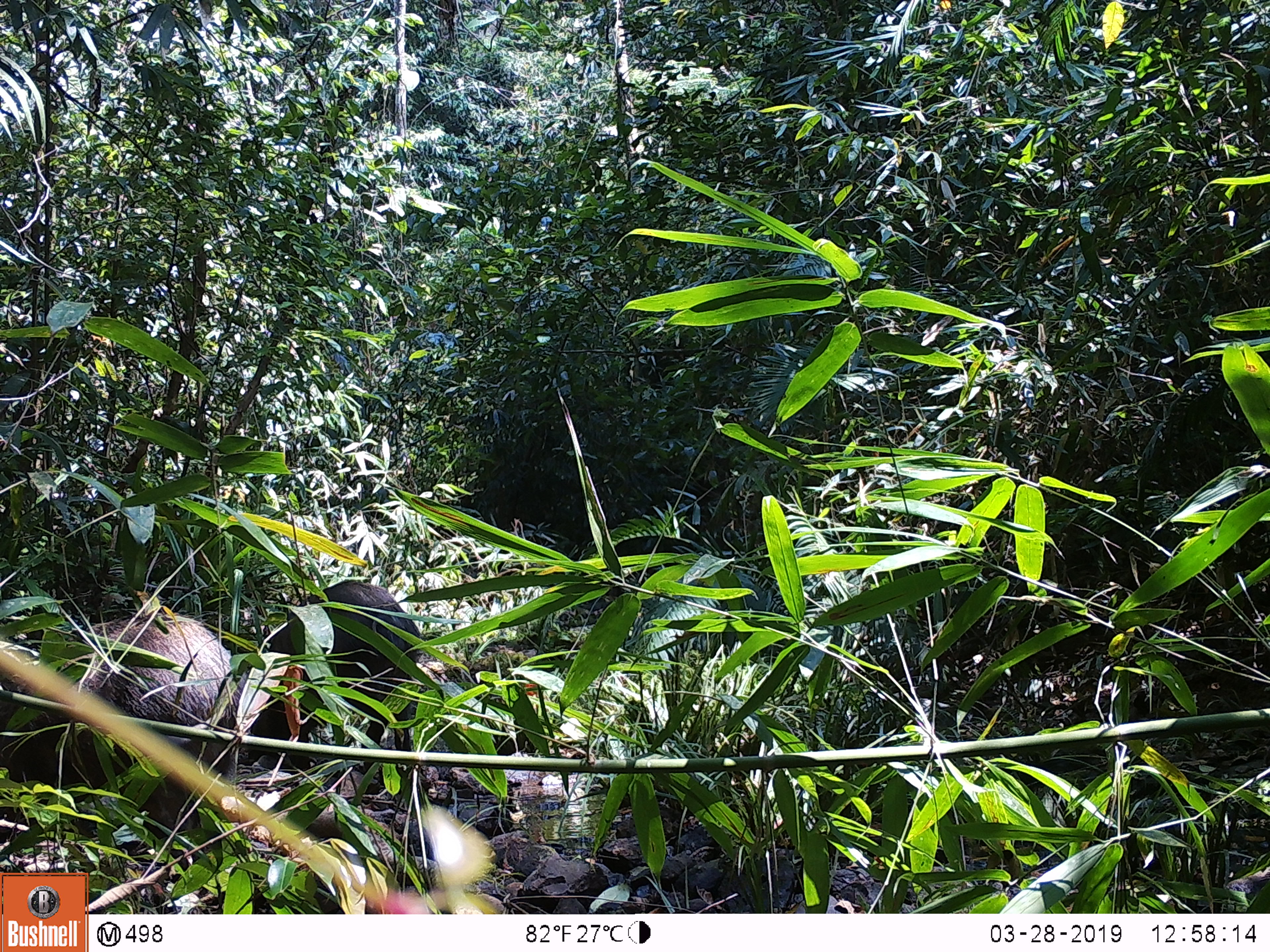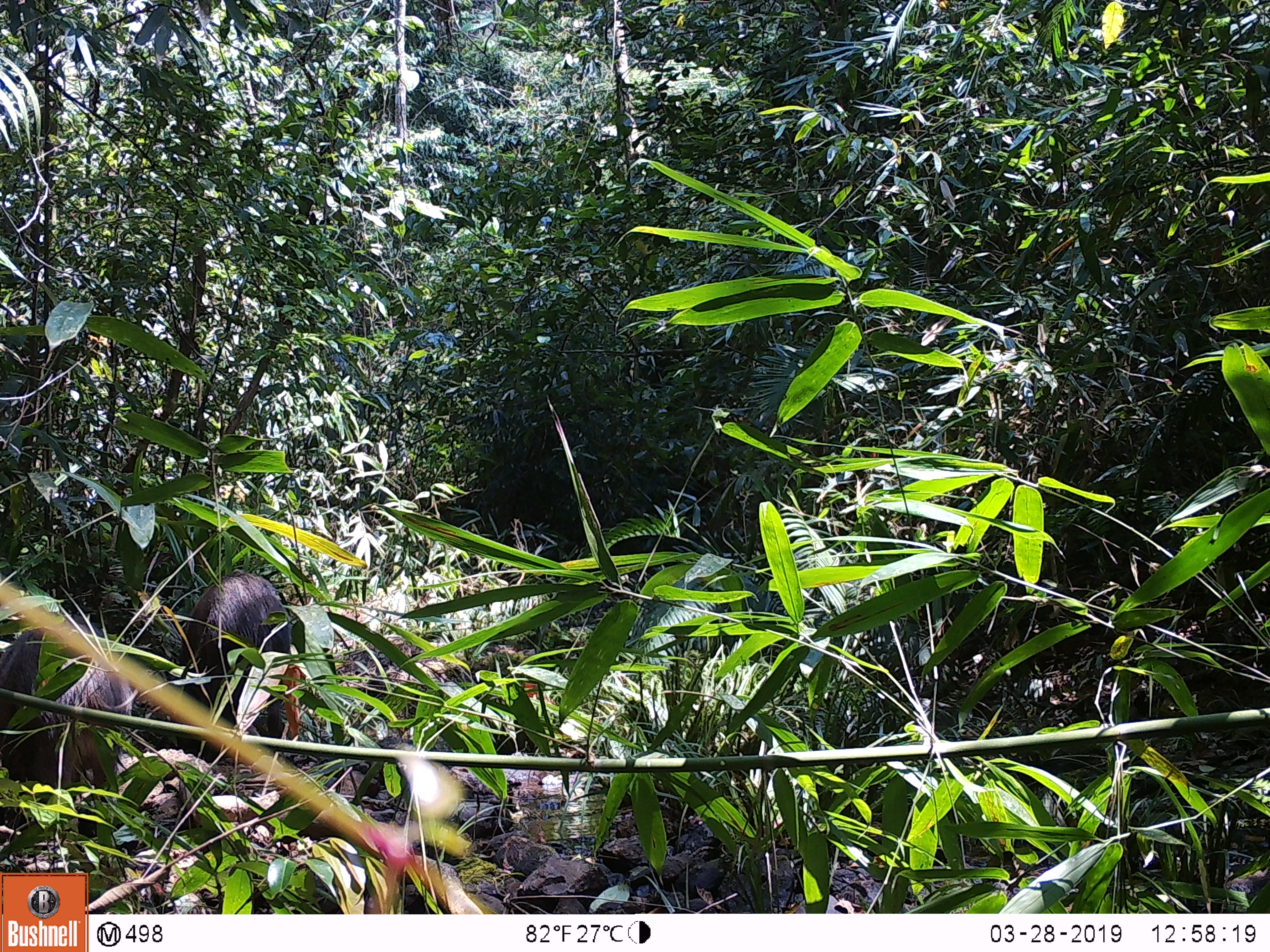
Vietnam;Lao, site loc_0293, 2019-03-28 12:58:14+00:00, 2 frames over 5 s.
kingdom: Animalia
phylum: Chordata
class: Mammalia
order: Artiodactyla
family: Suidae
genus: Sus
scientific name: Sus scrofa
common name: eurasian wild pig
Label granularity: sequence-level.